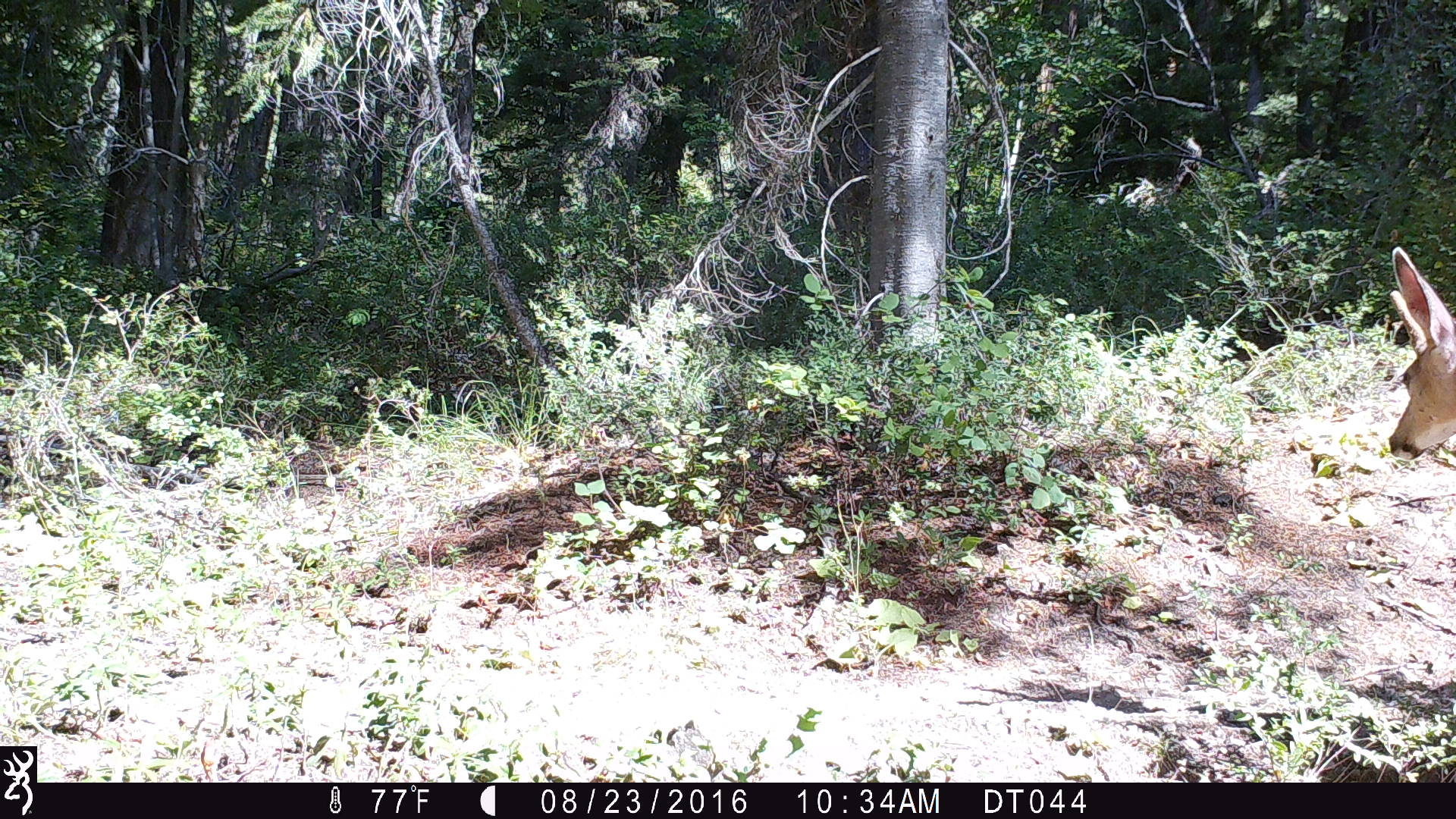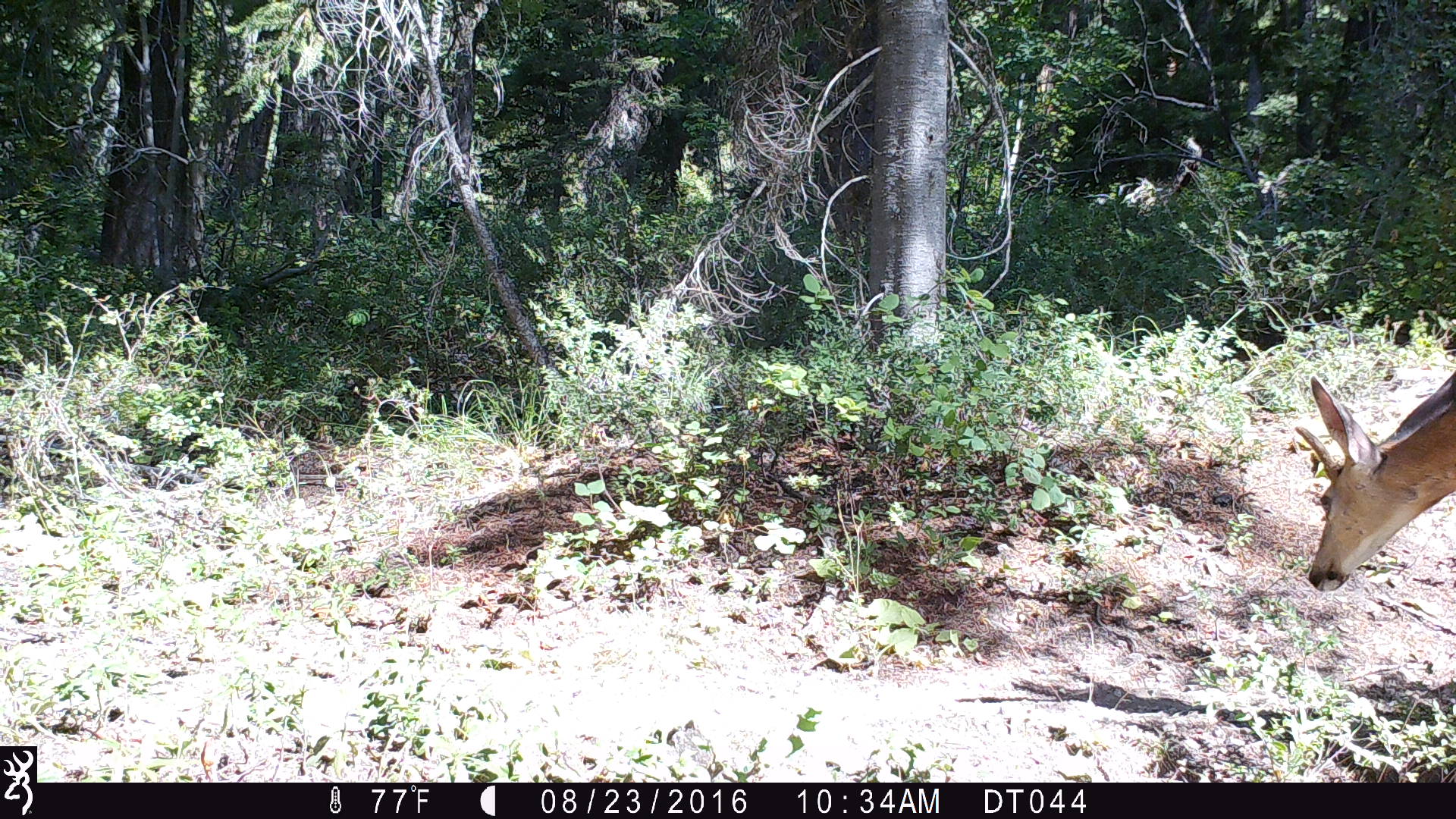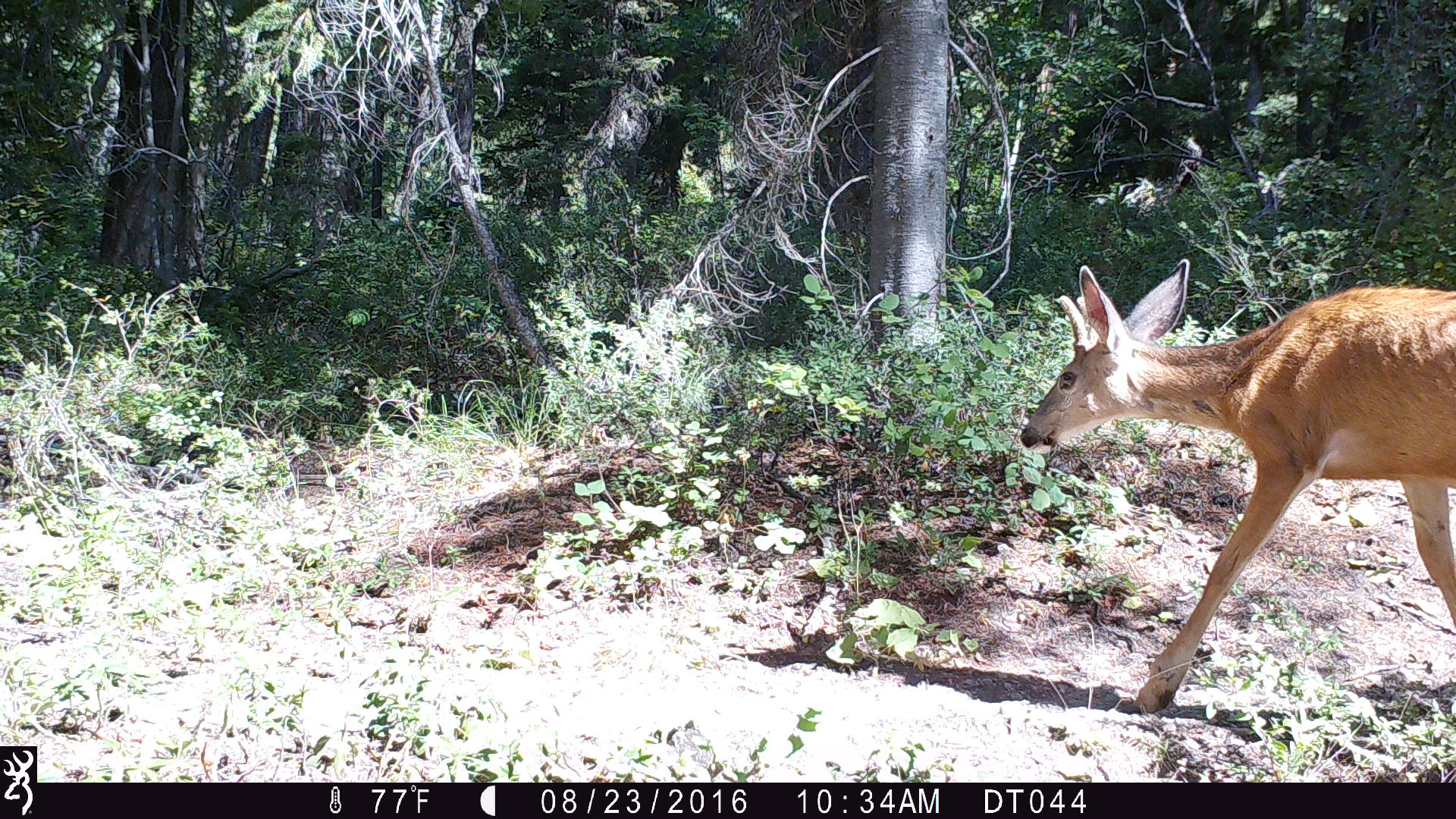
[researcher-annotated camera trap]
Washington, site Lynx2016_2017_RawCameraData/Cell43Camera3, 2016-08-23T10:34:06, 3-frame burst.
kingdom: Animalia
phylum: Chordata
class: Mammalia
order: Artiodactyla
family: Cervidae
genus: Odocoileus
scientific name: Odocoileus hemionus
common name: mule deer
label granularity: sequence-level